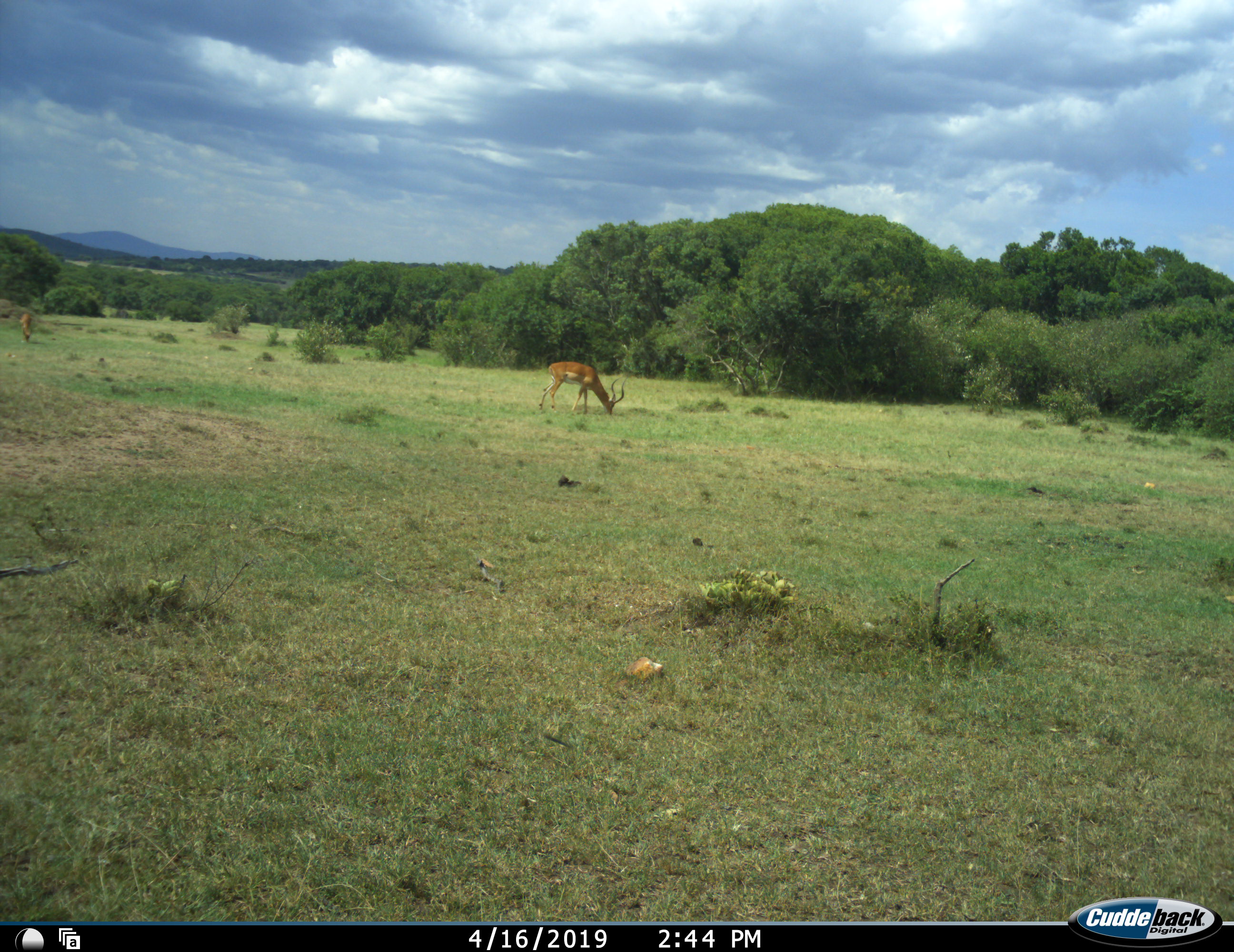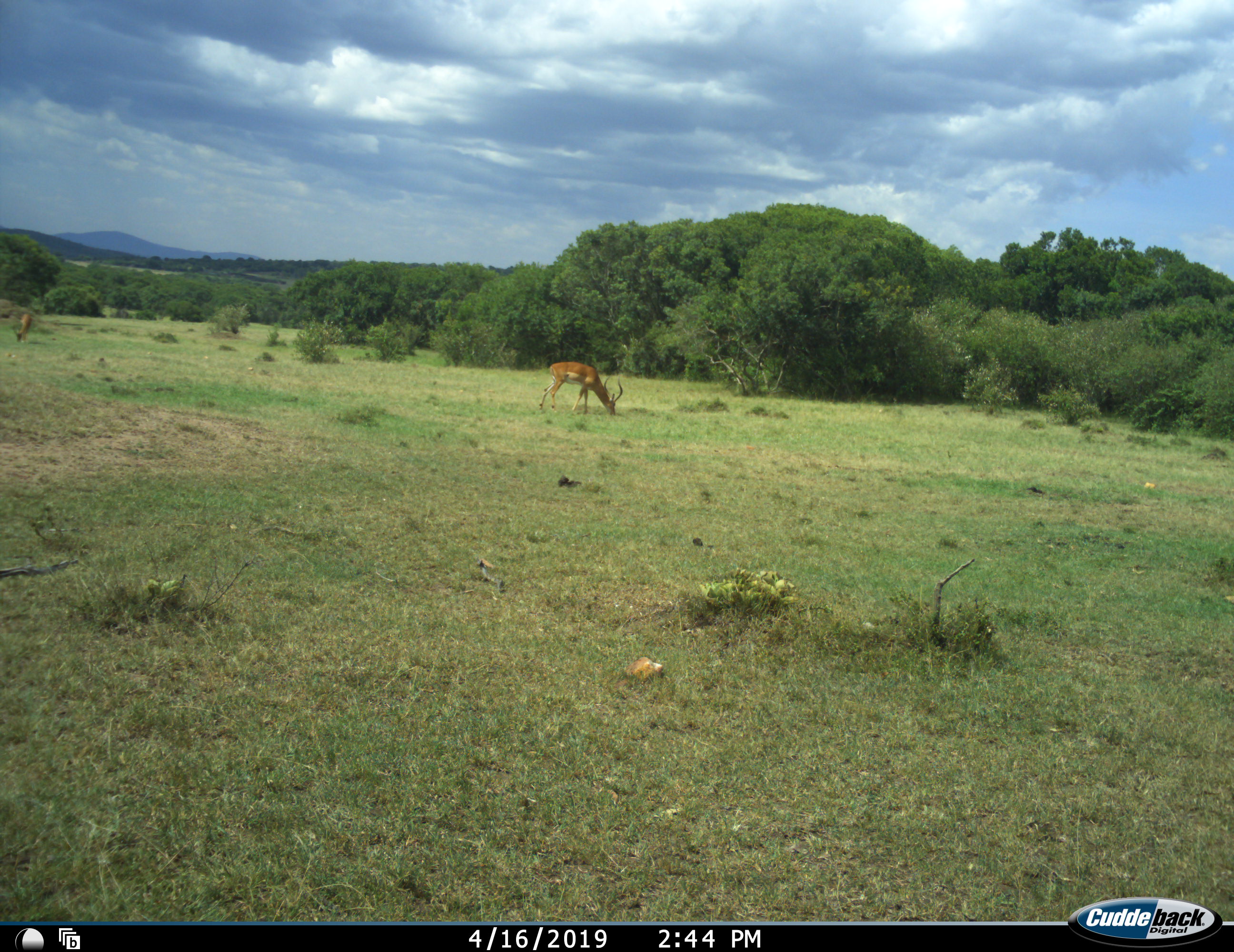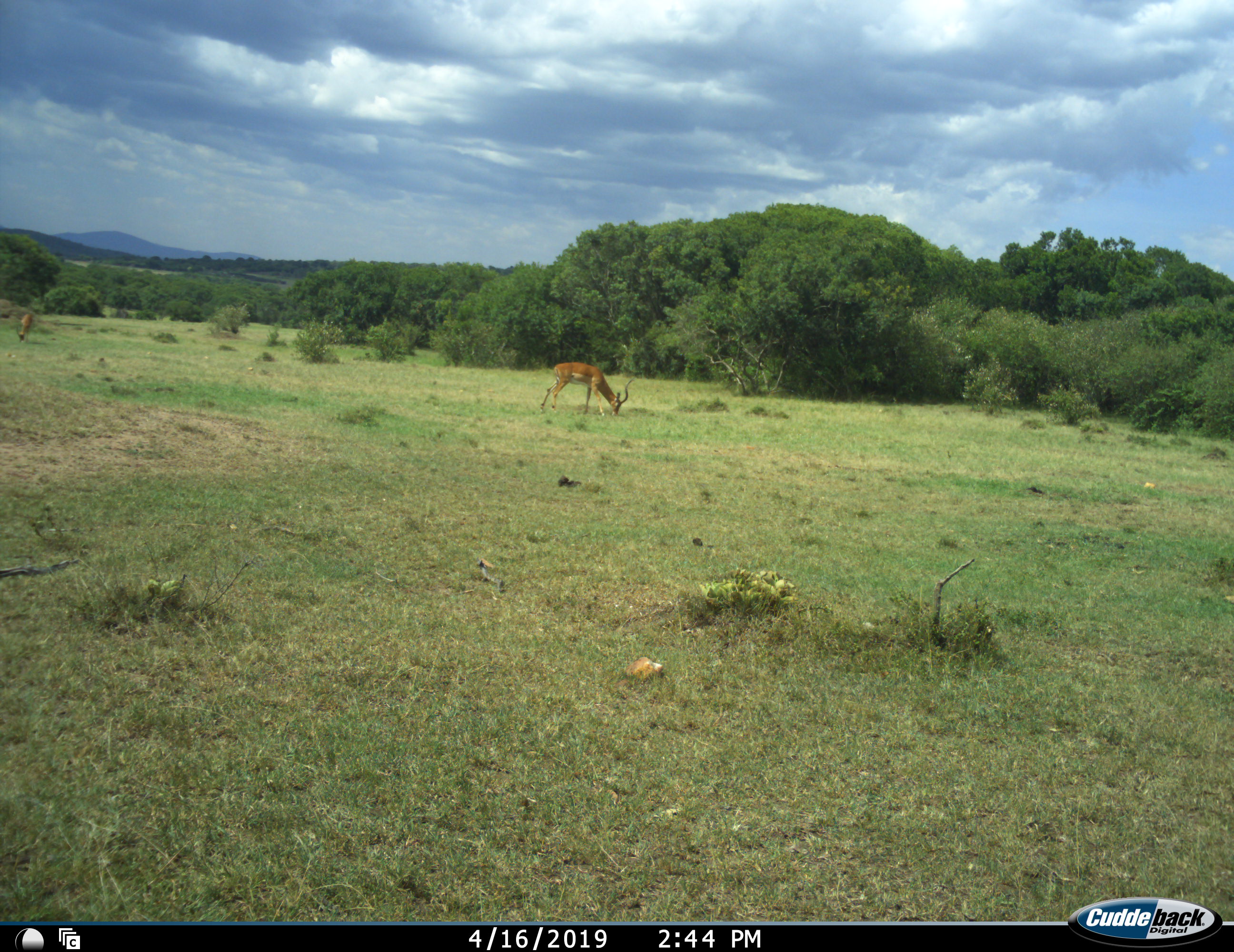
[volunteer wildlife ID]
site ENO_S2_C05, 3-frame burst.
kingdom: Animalia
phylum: Chordata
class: Mammalia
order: Artiodactyla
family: Bovidae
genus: Aepyceros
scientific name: Aepyceros melampus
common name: impala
Impala (Aepyceros melampus), count 2. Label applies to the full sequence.